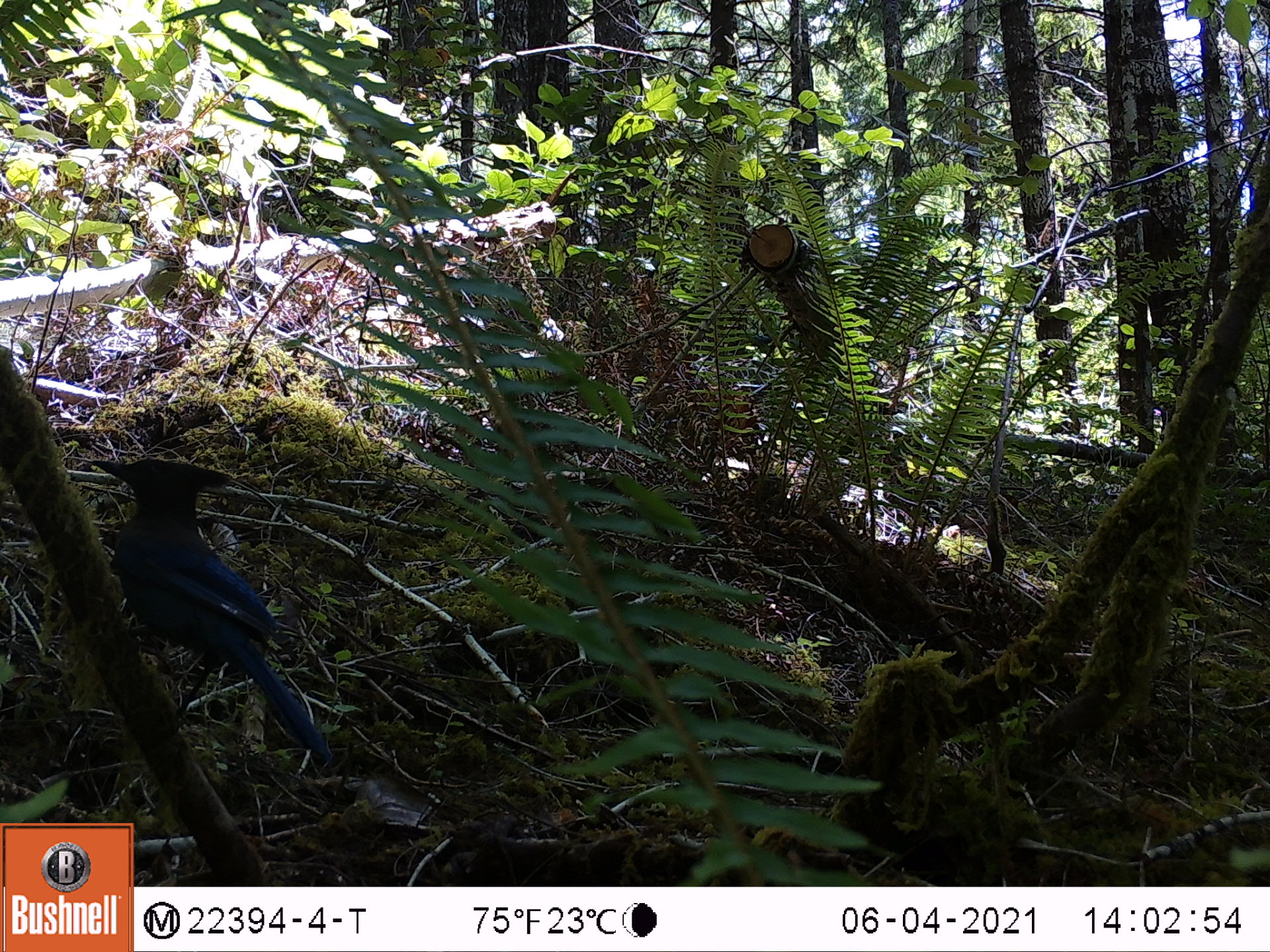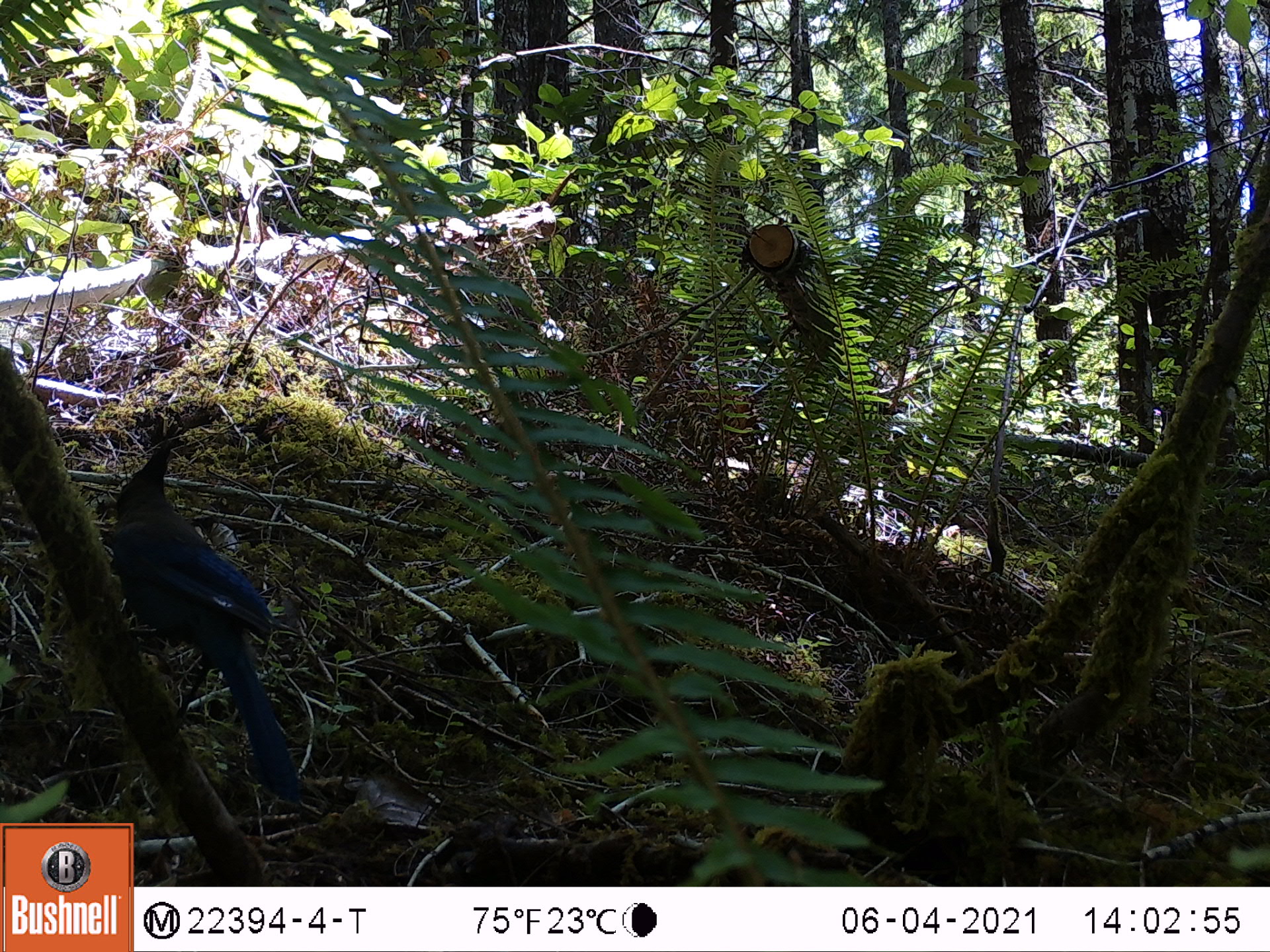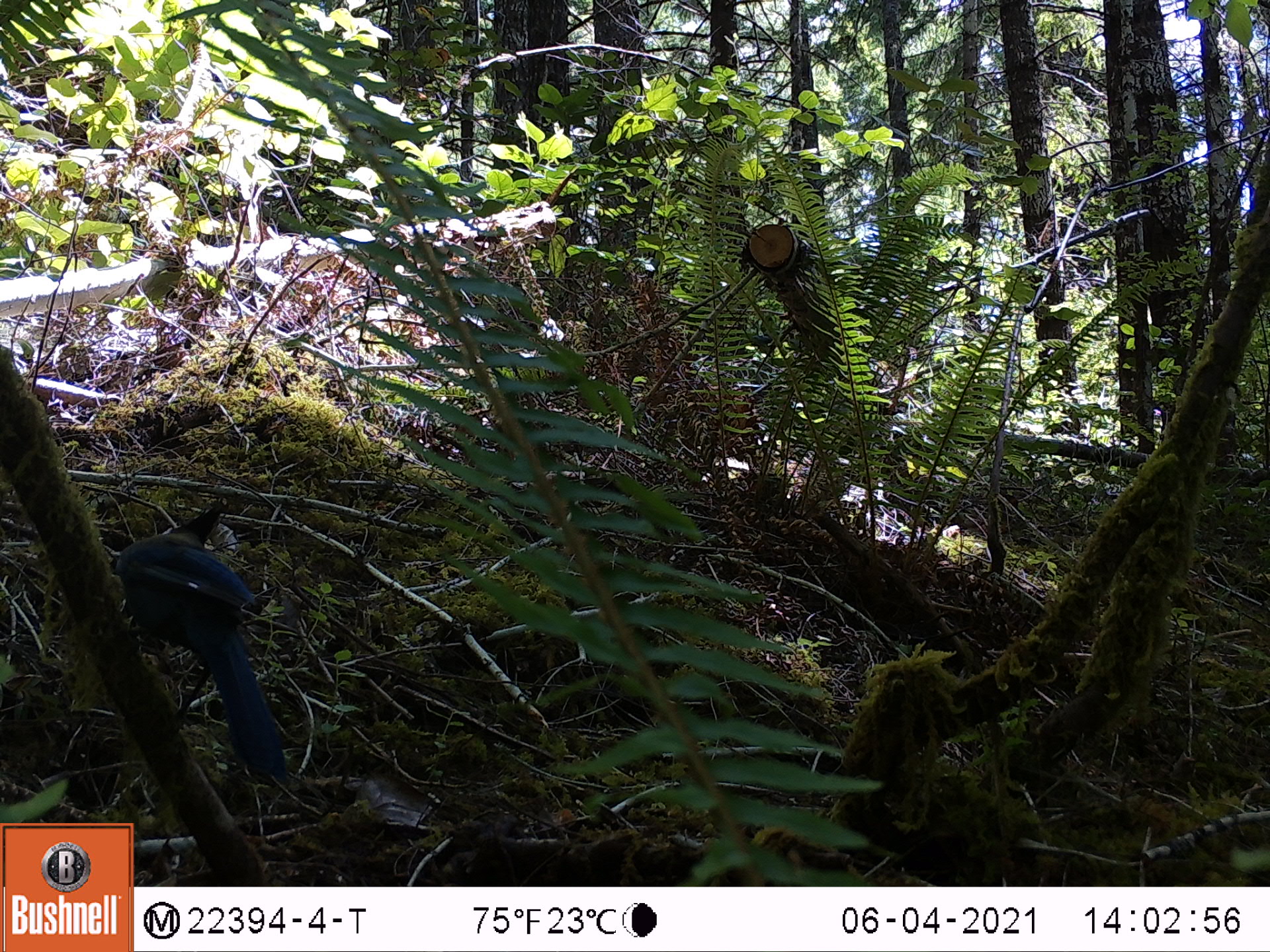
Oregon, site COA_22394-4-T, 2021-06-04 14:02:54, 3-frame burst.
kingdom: Animalia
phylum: Chordata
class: Aves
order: Passeriformes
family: Corvidae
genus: Cyanocitta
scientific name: Cyanocitta stelleri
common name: steller's jay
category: stellers jay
Stellers jay (steller's jay) (Cyanocitta stelleri).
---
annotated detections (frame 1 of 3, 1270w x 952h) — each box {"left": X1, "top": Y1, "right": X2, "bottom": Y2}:
stellers jay: {"left": 43, "top": 406, "right": 362, "bottom": 800}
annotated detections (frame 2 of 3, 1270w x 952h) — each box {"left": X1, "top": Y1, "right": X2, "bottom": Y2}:
stellers jay: {"left": 56, "top": 424, "right": 337, "bottom": 810}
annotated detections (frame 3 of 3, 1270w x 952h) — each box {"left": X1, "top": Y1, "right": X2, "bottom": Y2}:
stellers jay: {"left": 48, "top": 470, "right": 336, "bottom": 812}